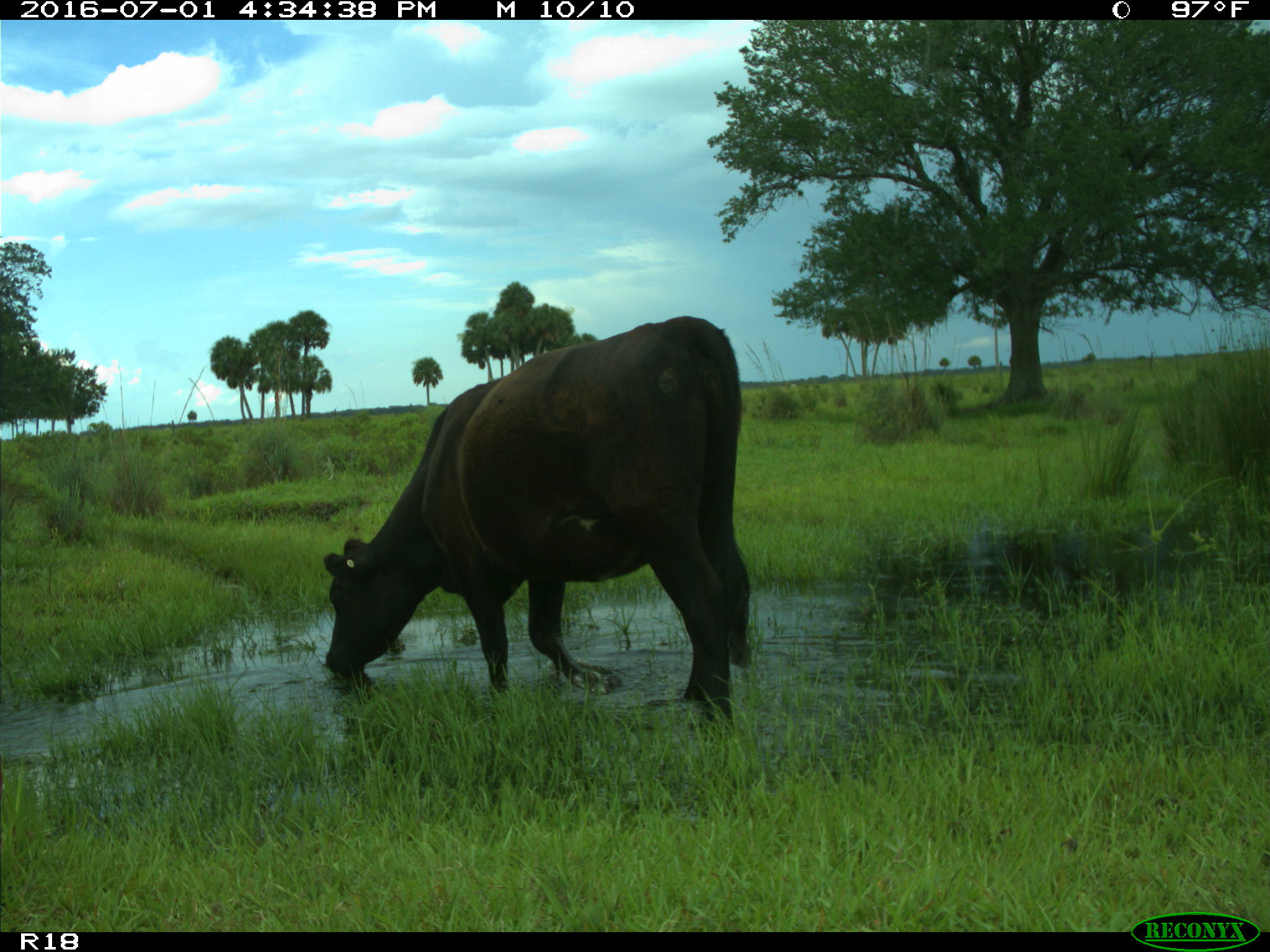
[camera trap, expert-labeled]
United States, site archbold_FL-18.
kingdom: Animalia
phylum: Chordata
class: Mammalia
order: Artiodactyla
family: Bovidae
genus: Bos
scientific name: Bos taurus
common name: domestic cow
Bos taurus (domestic cow).